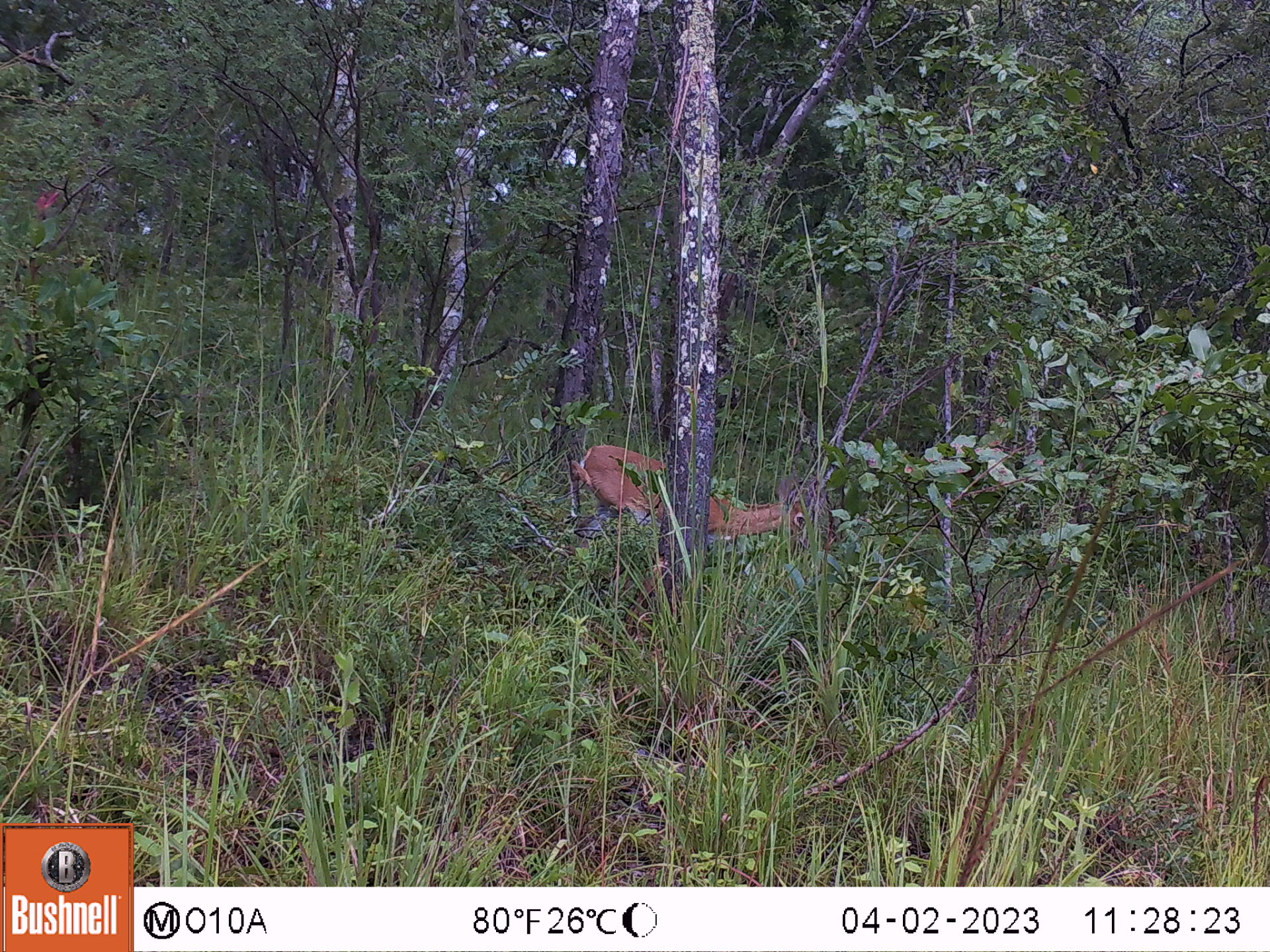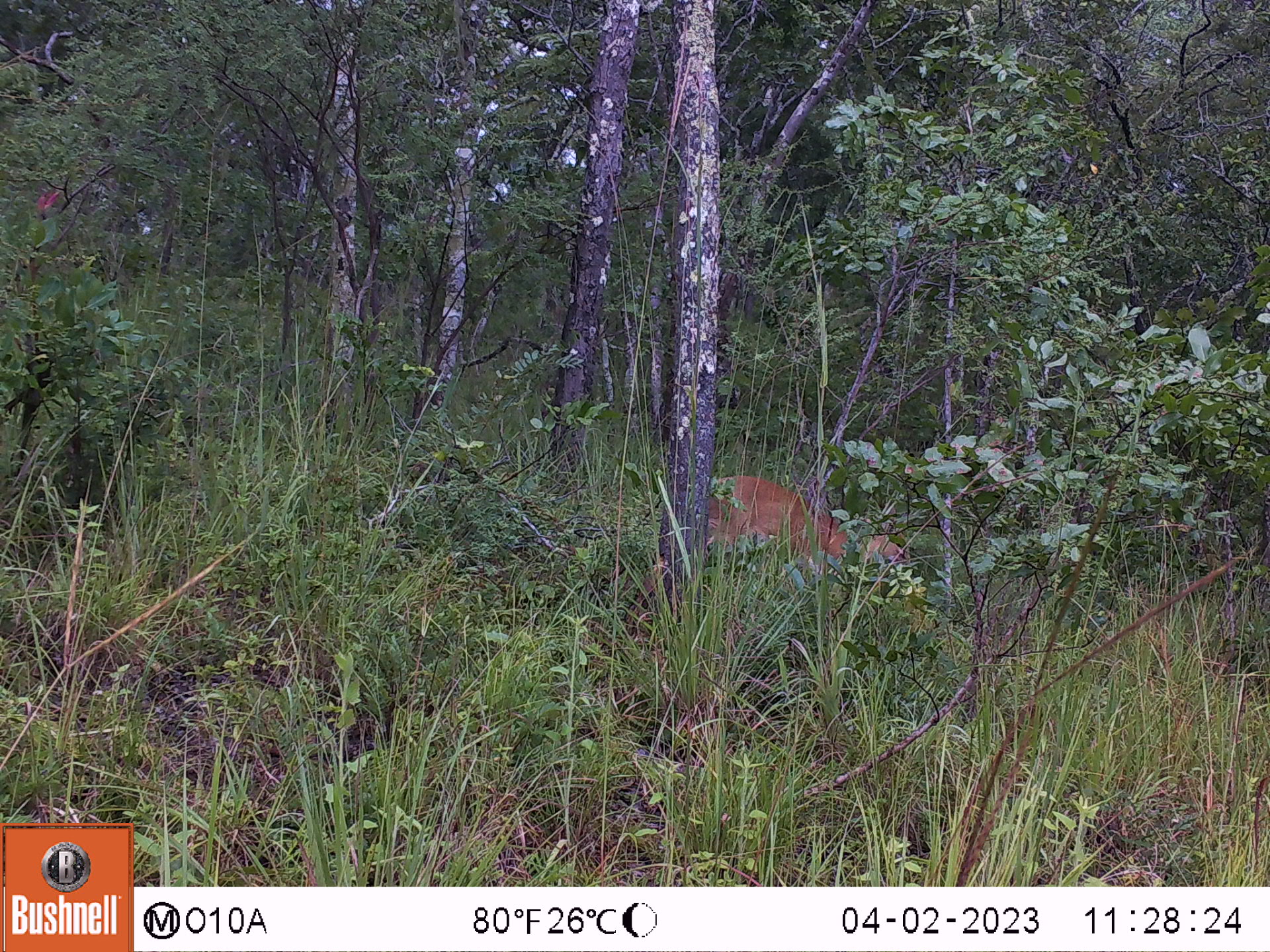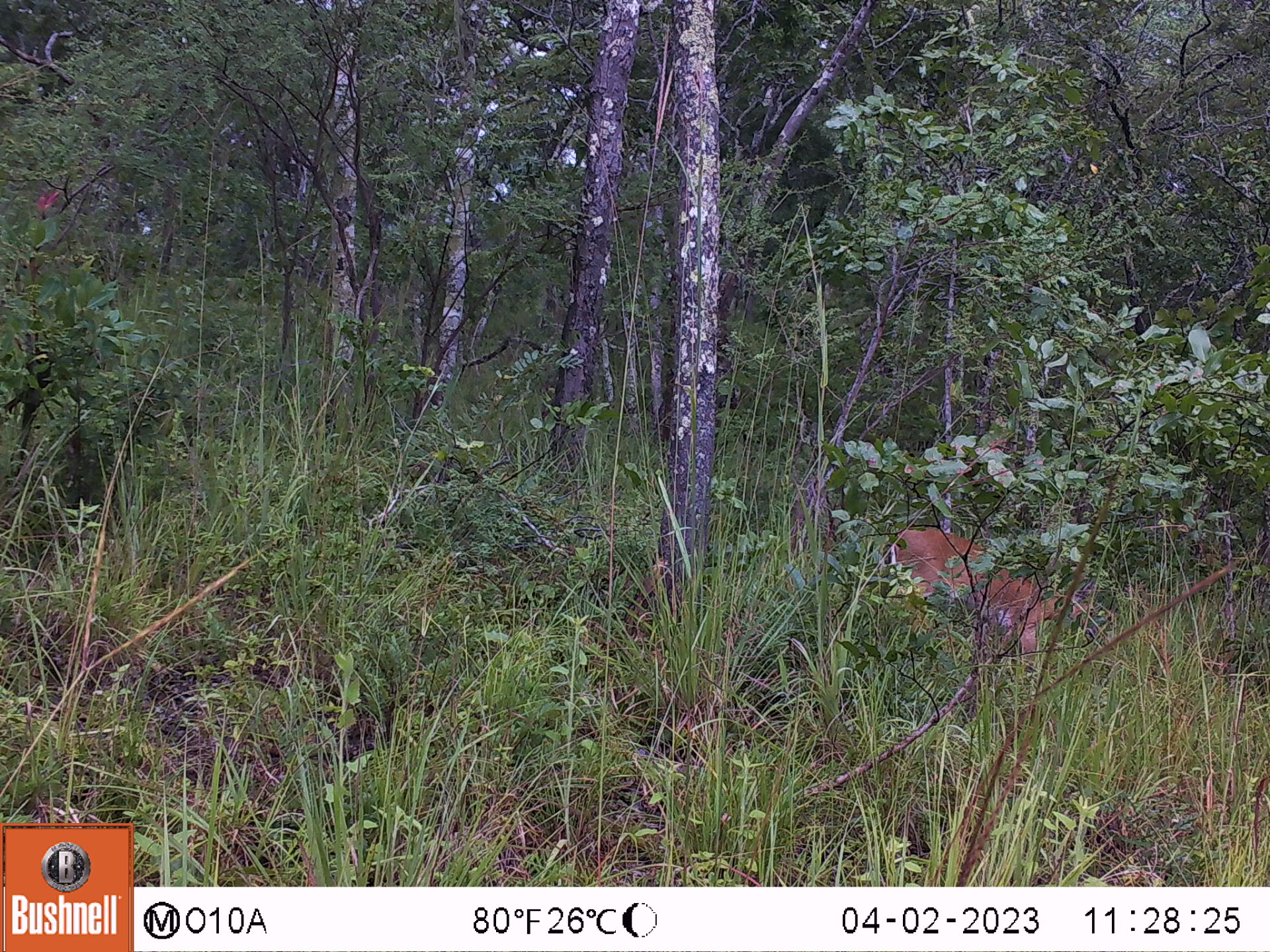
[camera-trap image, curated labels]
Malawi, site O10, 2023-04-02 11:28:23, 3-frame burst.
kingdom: Animalia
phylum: Chordata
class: Mammalia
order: Artiodactyla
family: Bovidae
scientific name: Antilopinae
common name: small antelope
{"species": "small antelope (Antilopinae)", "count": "1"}